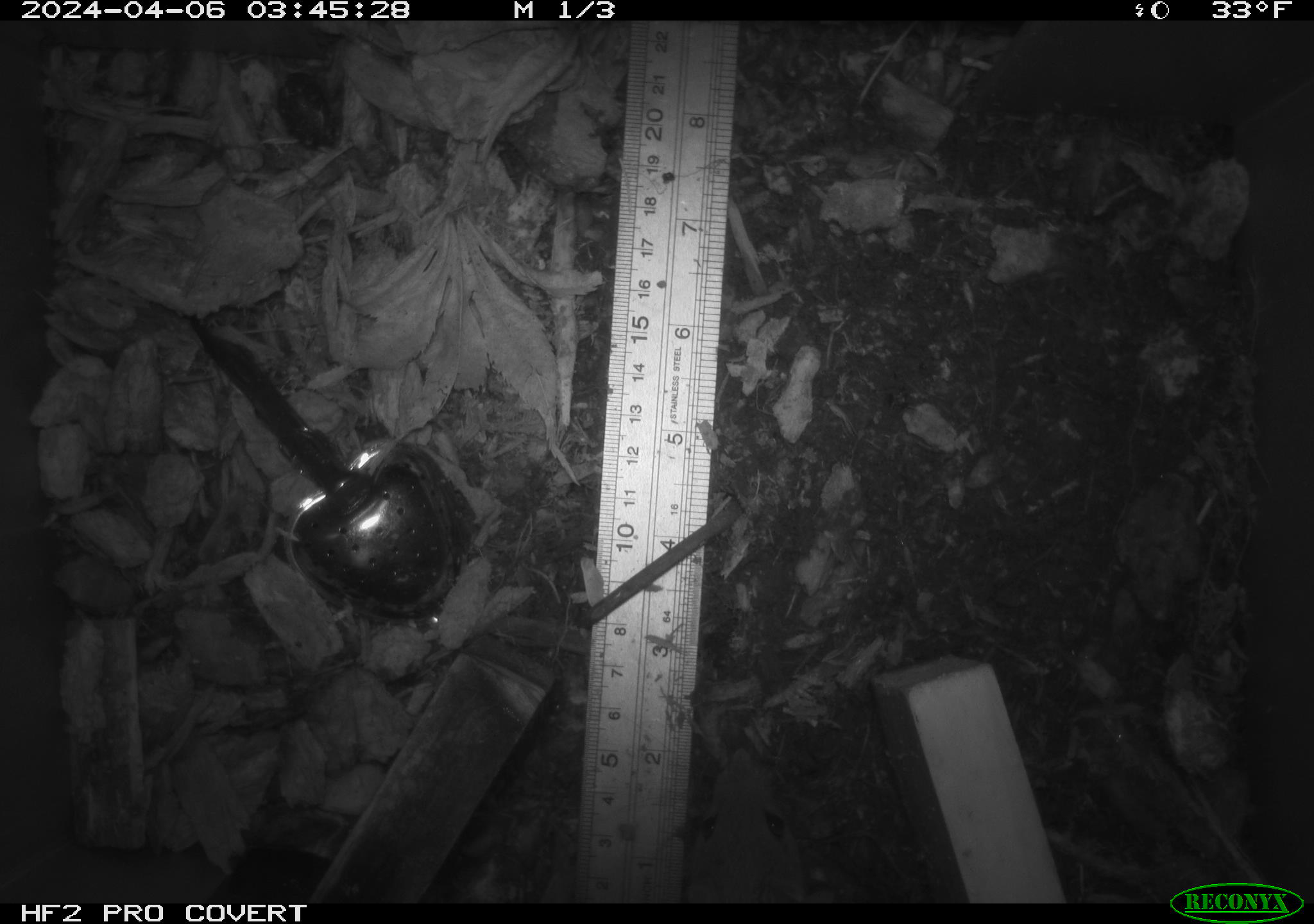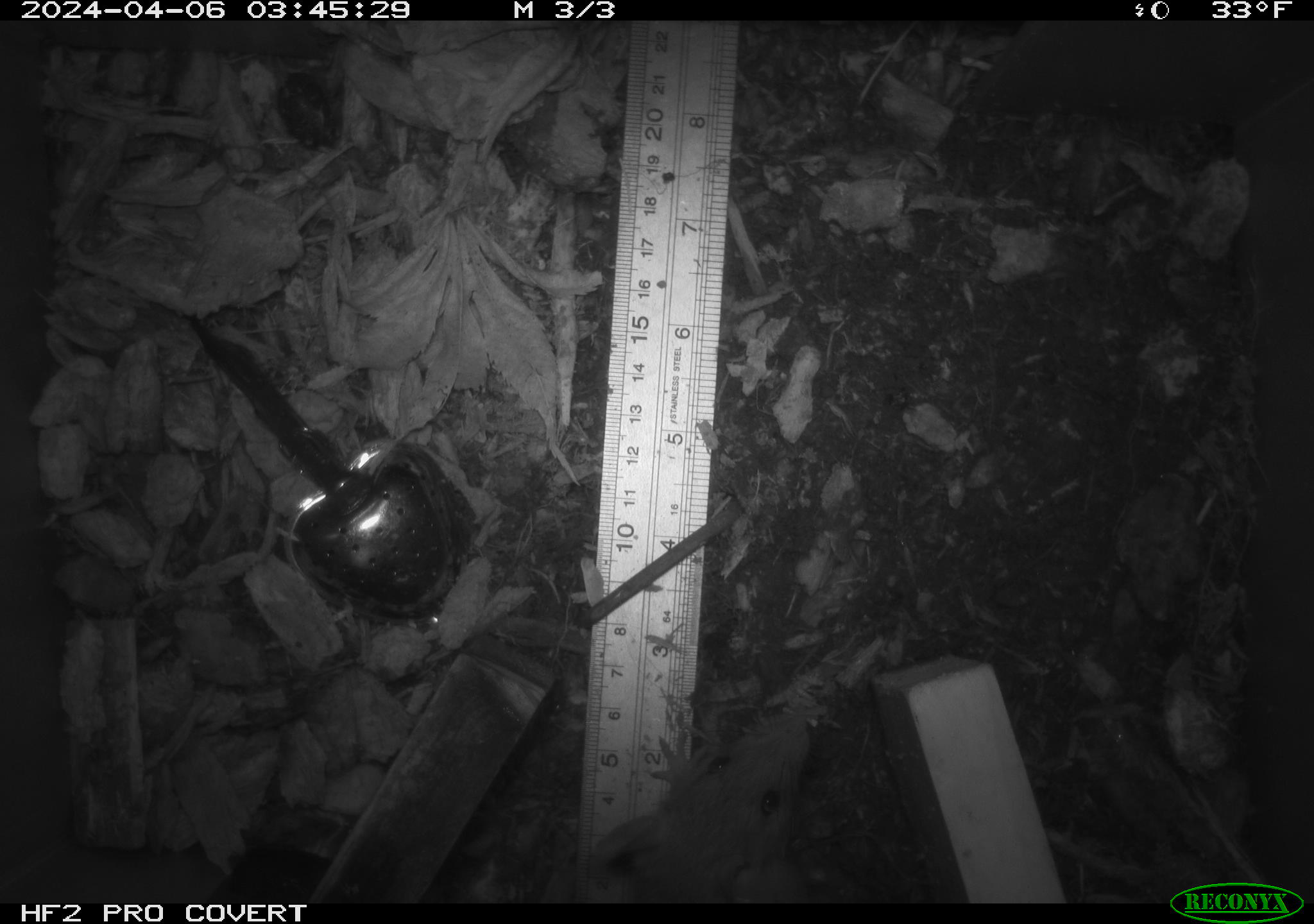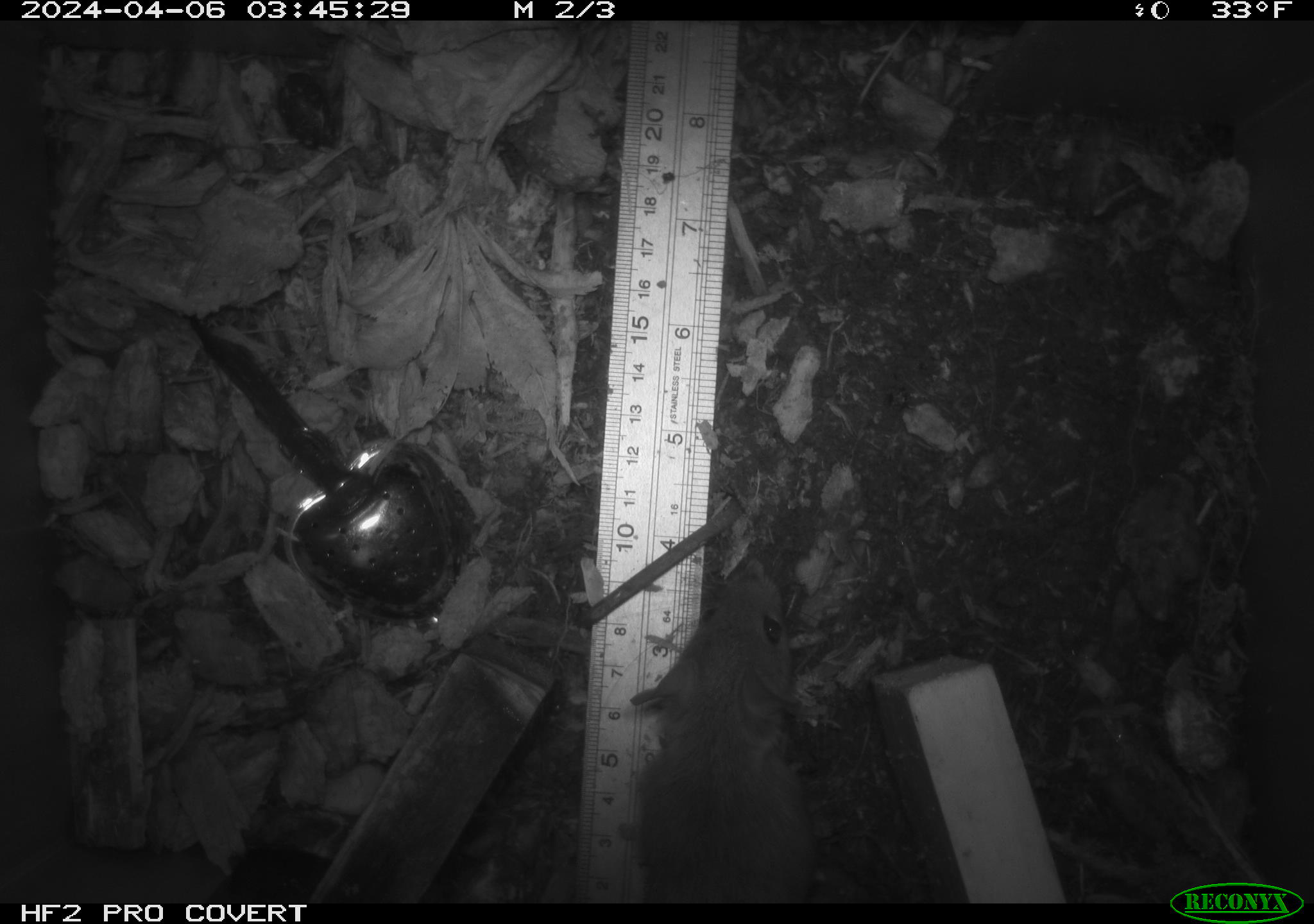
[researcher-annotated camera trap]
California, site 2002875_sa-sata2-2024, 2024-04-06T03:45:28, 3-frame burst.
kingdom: Animalia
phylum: Chordata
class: Mammalia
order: Rodentia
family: Muridae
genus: Rattus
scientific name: Rattus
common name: rat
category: rattus species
Rattus species (rat) (Rattus).